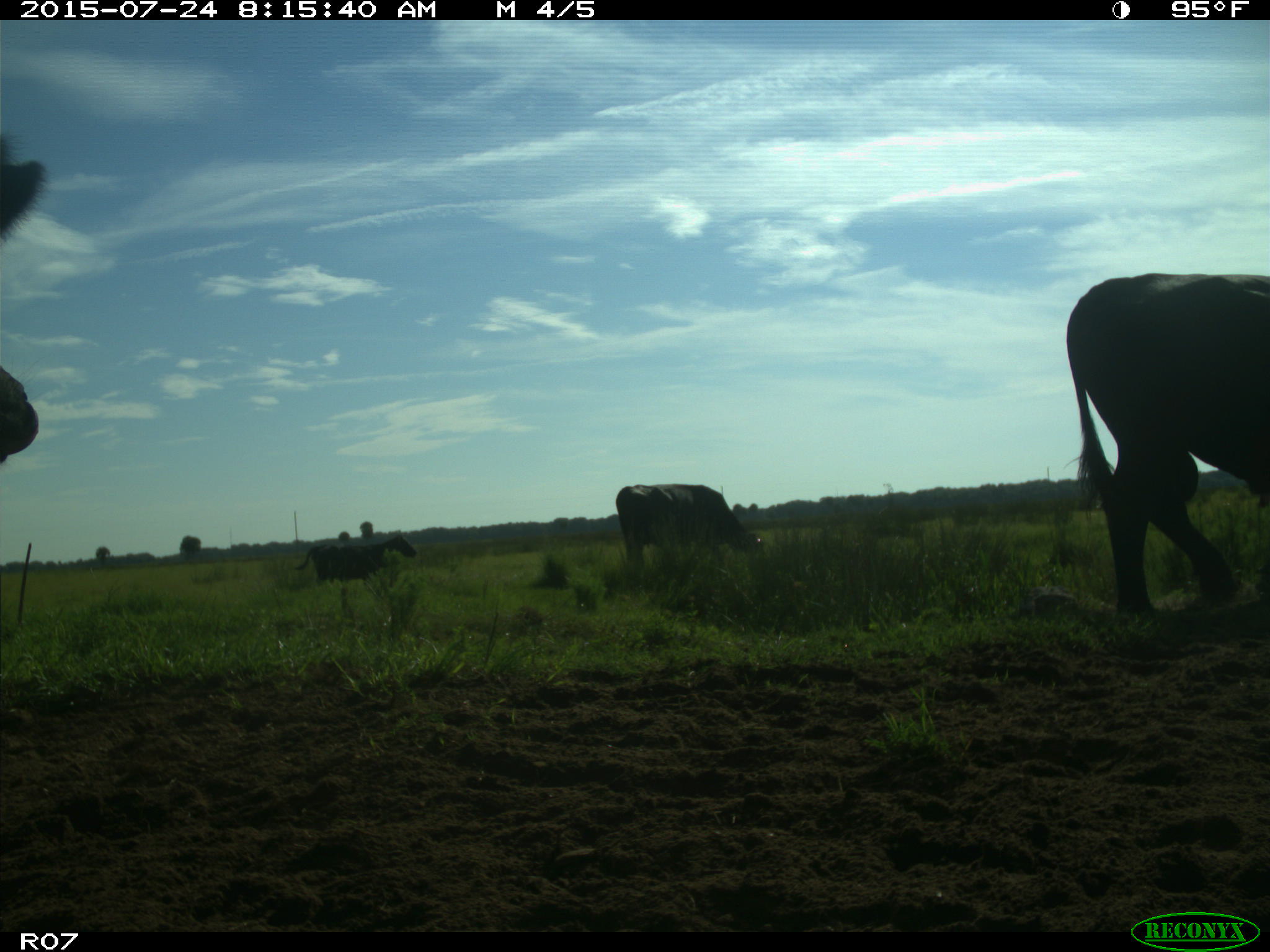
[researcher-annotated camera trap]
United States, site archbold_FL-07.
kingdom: Animalia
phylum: Chordata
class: Mammalia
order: Artiodactyla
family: Bovidae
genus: Bos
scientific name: Bos taurus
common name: domestic cow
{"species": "Bos taurus (domestic cow)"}